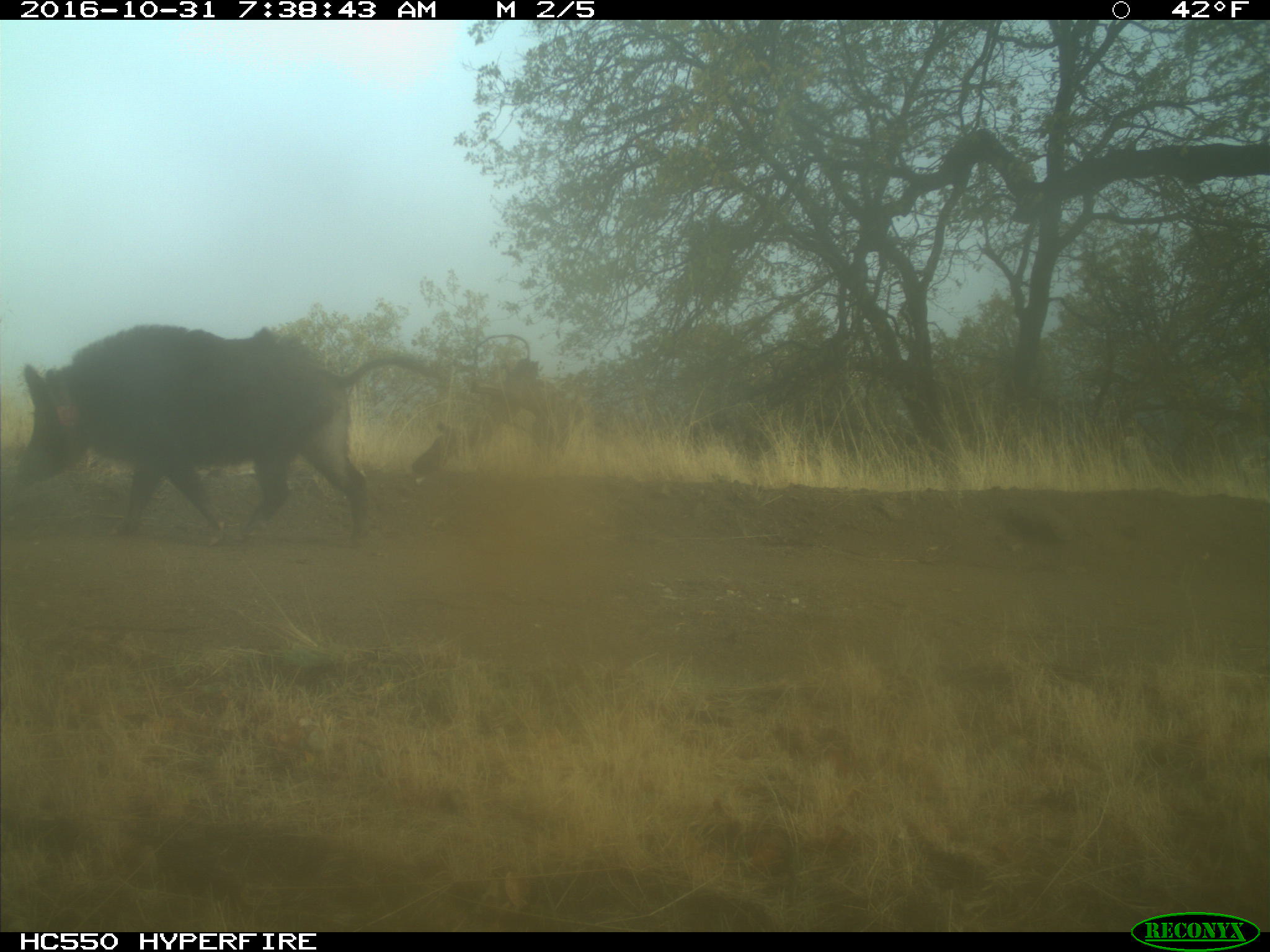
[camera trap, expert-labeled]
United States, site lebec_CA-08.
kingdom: Animalia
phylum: Chordata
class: Mammalia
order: Artiodactyla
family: Suidae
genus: Sus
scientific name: Sus scrofa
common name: wild boar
Sus scrofa (wild boar).